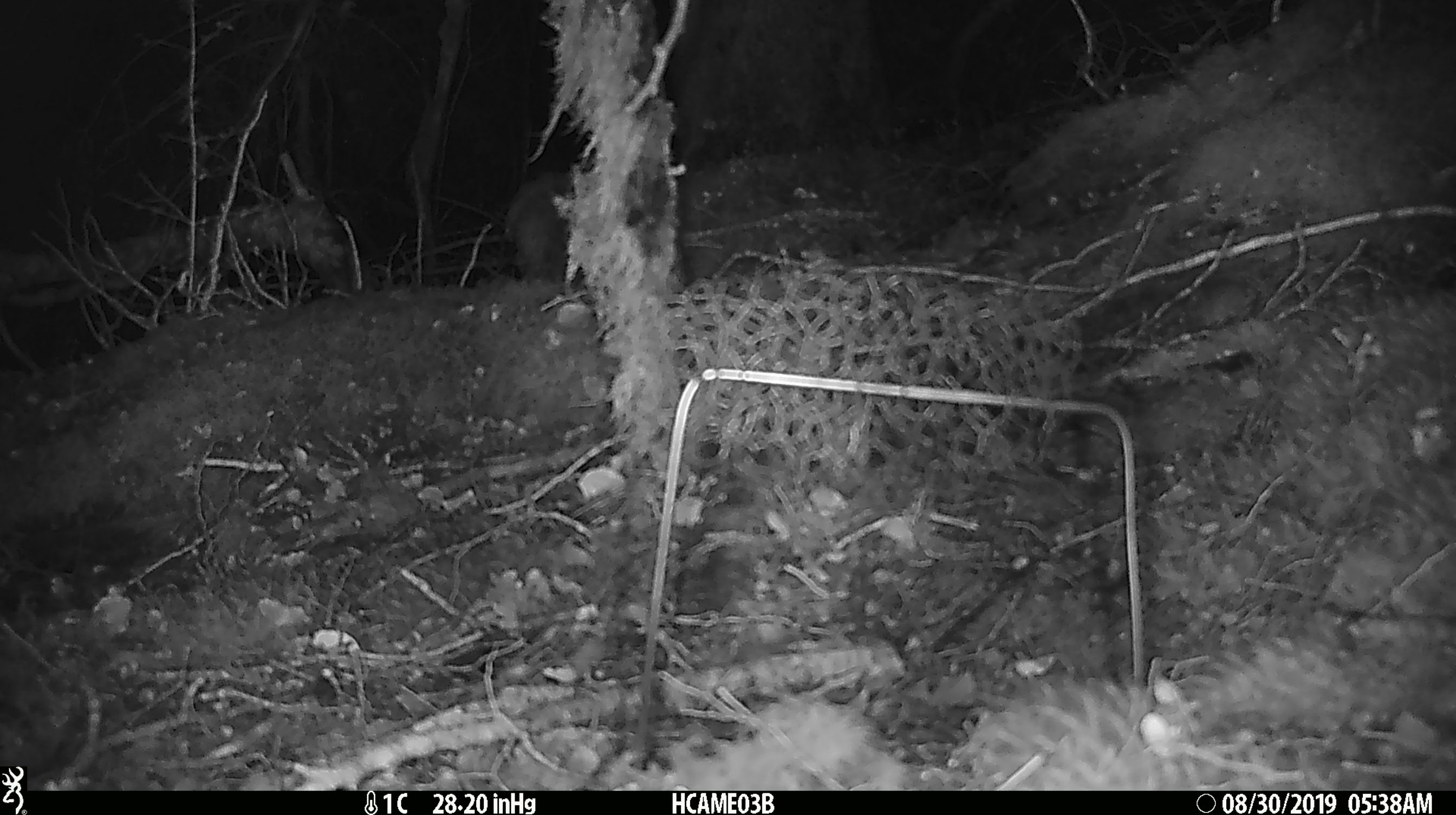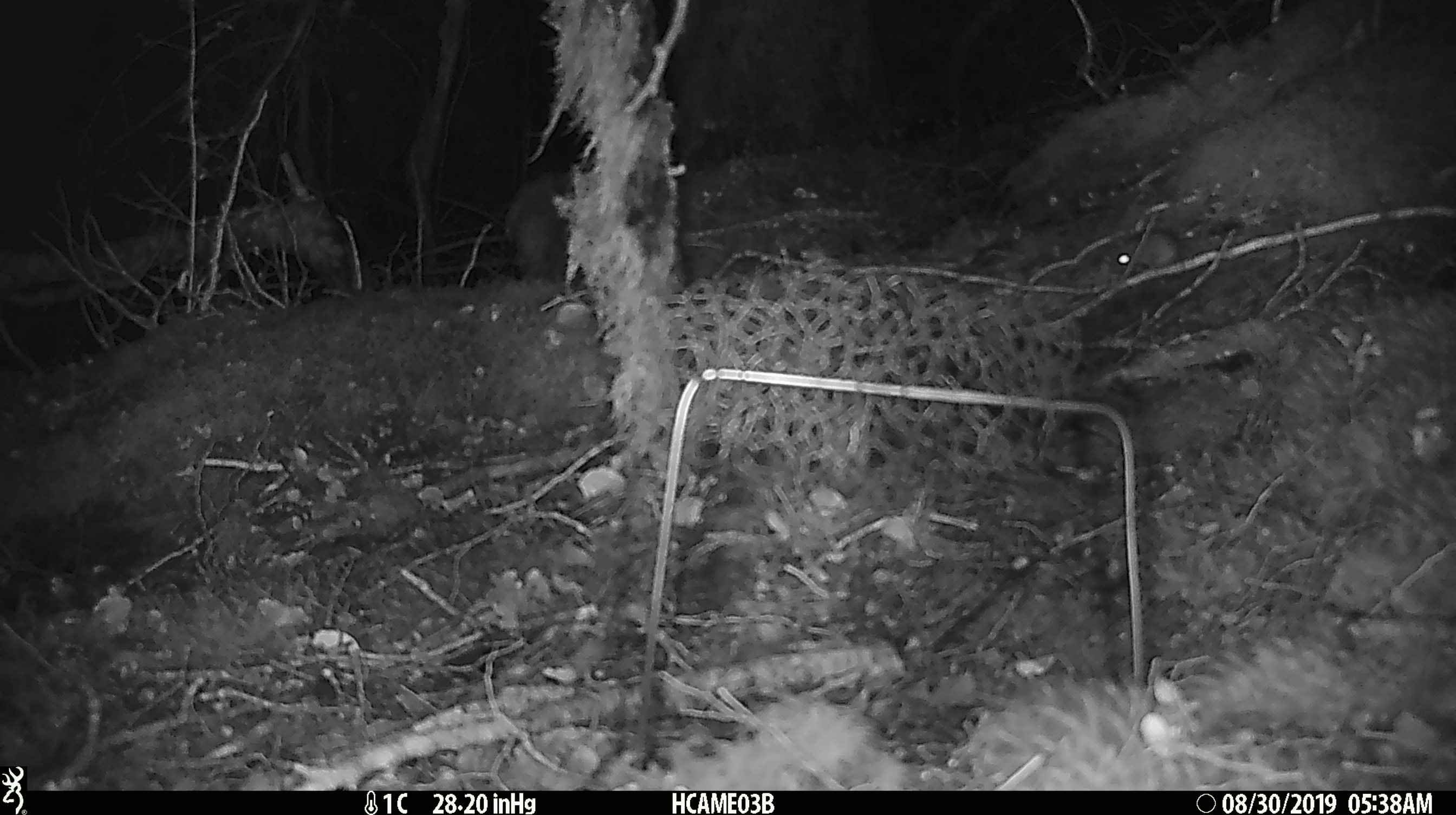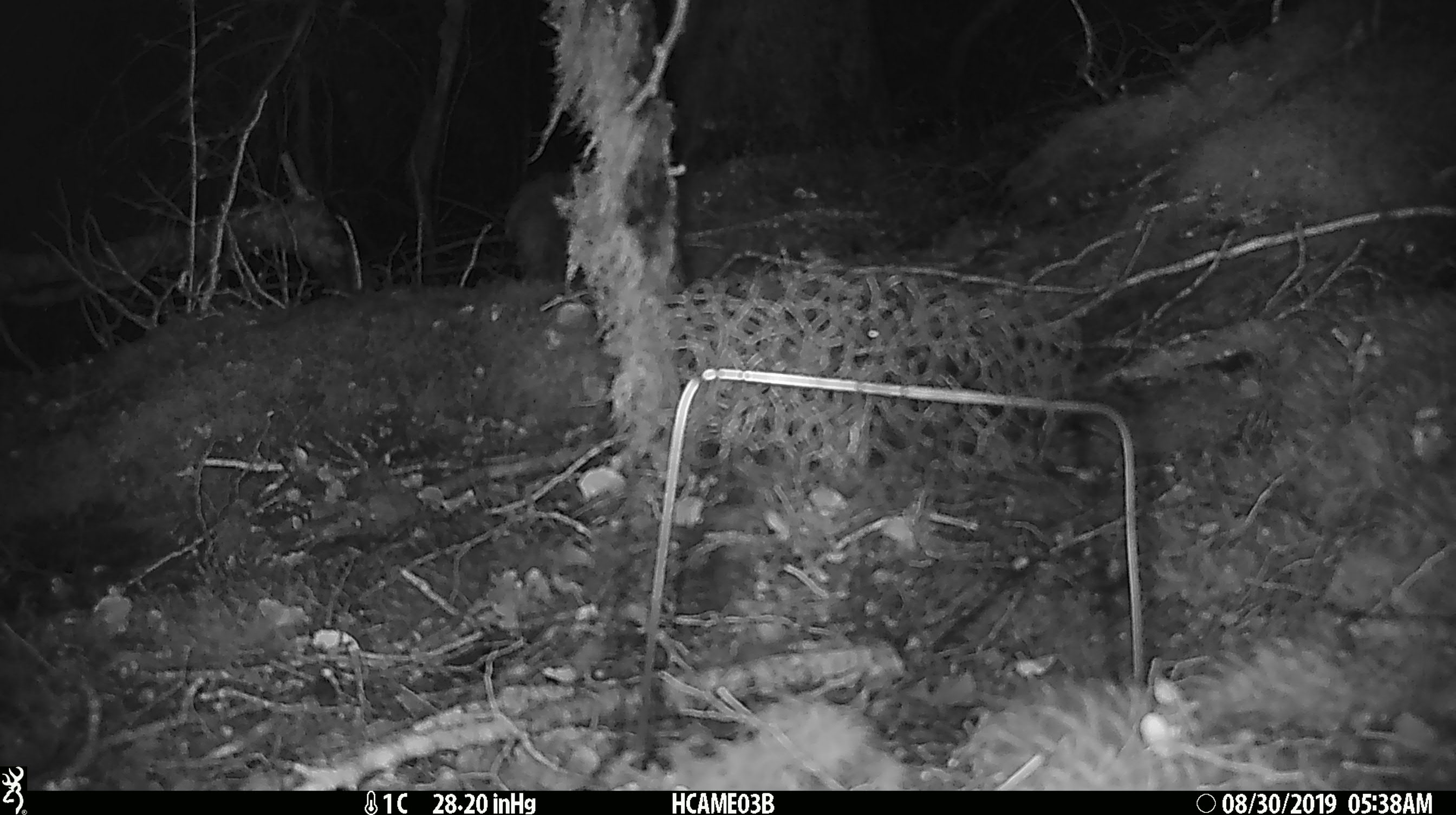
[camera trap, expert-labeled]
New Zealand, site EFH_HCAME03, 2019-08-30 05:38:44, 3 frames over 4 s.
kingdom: Animalia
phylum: Chordata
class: Mammalia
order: Rodentia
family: Muridae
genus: Mus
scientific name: Mus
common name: mouse